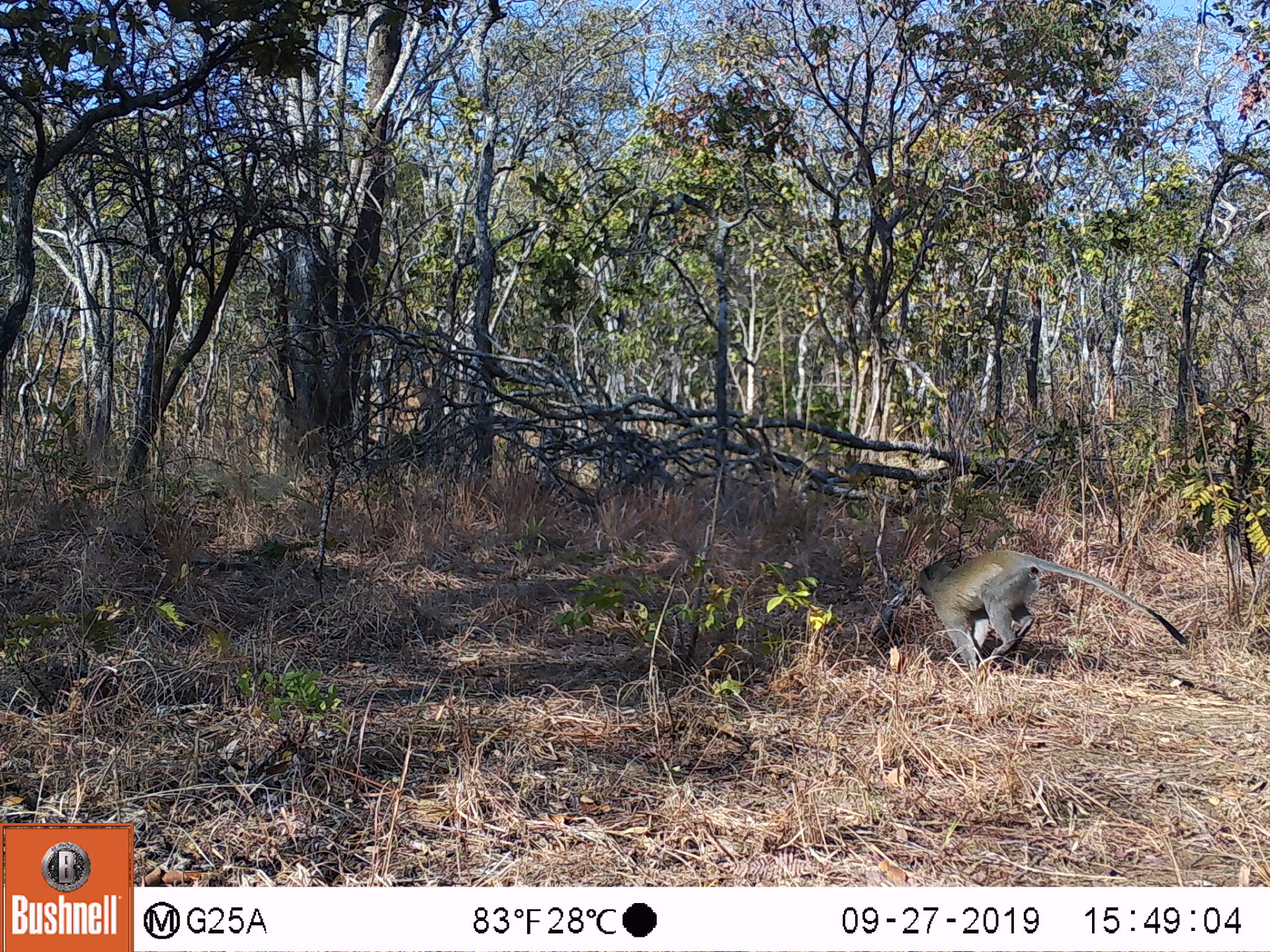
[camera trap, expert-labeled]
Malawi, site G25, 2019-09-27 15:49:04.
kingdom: Animalia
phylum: Chordata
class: Mammalia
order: Primates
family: Cercopithecidae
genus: Chlorocebus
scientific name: Chlorocebus pygerythrus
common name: vervet monkey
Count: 1.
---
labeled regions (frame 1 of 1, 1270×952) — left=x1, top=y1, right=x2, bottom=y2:
vervet monkey: left=911, top=545, right=1189, bottom=682